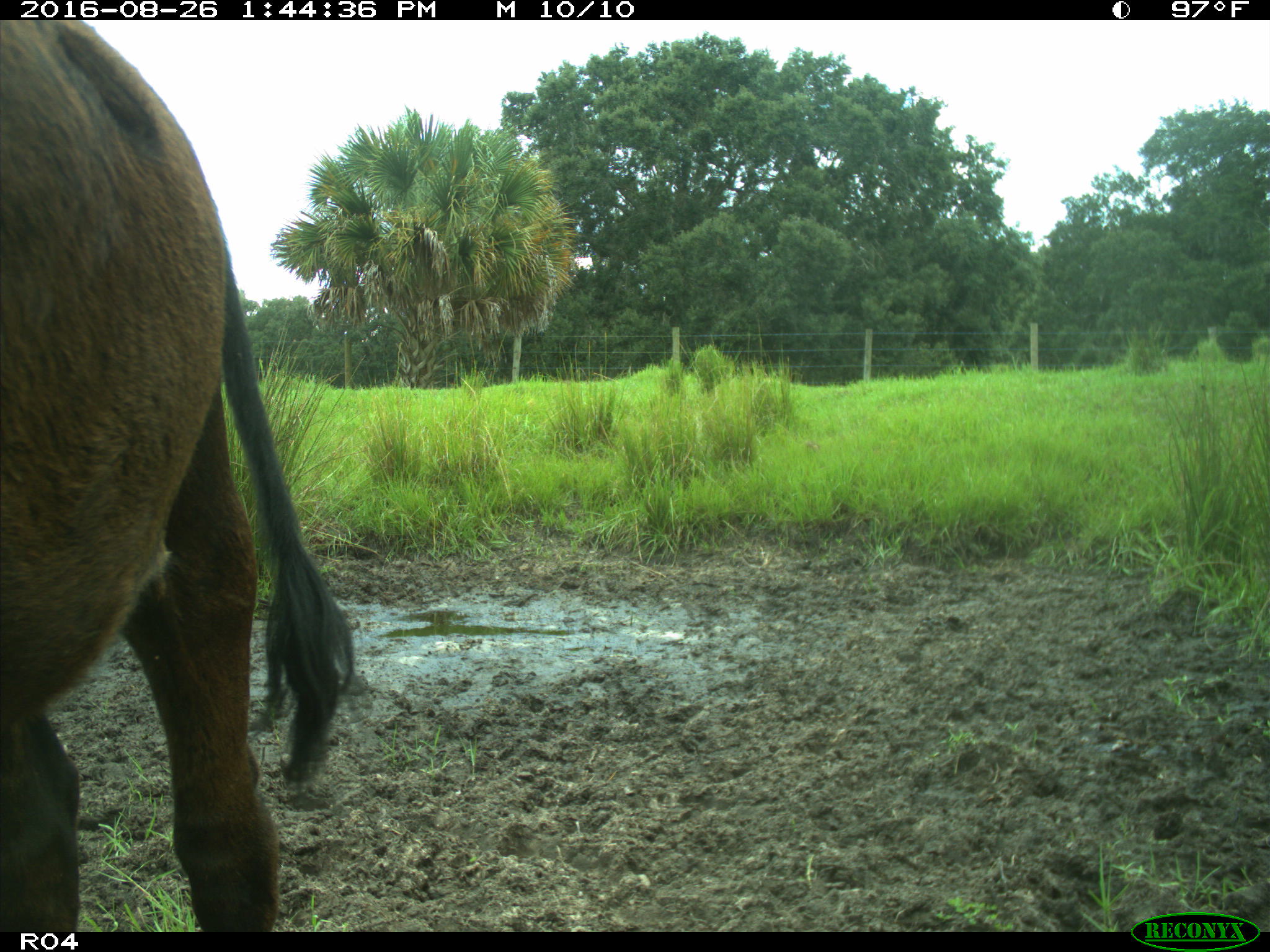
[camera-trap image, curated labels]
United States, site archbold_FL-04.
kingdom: Animalia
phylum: Chordata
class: Mammalia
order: Artiodactyla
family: Bovidae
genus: Bos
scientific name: Bos taurus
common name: domestic cow